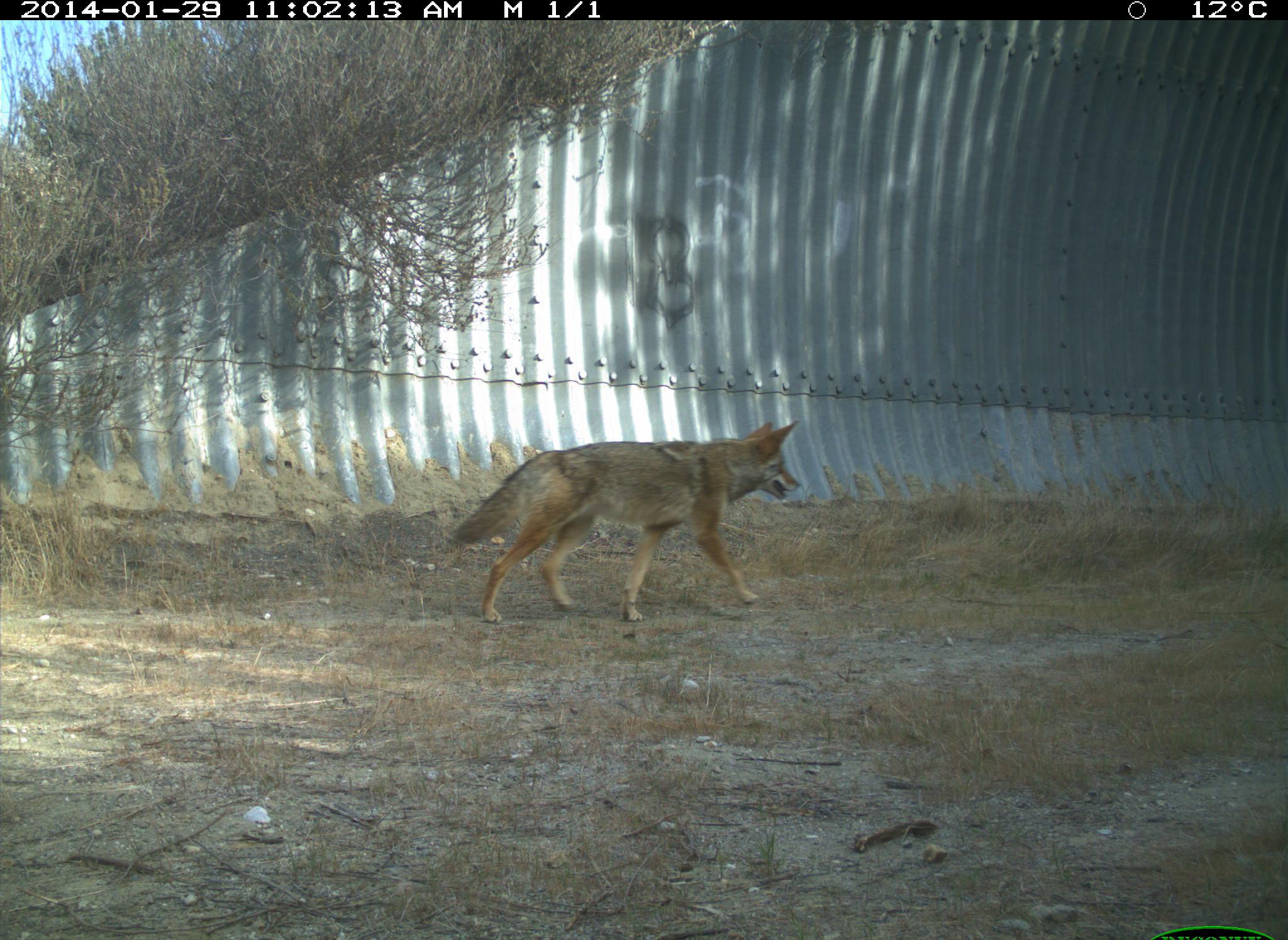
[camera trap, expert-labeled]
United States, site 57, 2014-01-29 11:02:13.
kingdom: Animalia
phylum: Chordata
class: Mammalia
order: Carnivora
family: Canidae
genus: Canis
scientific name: Canis latrans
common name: coyote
Coyote (Canis latrans).